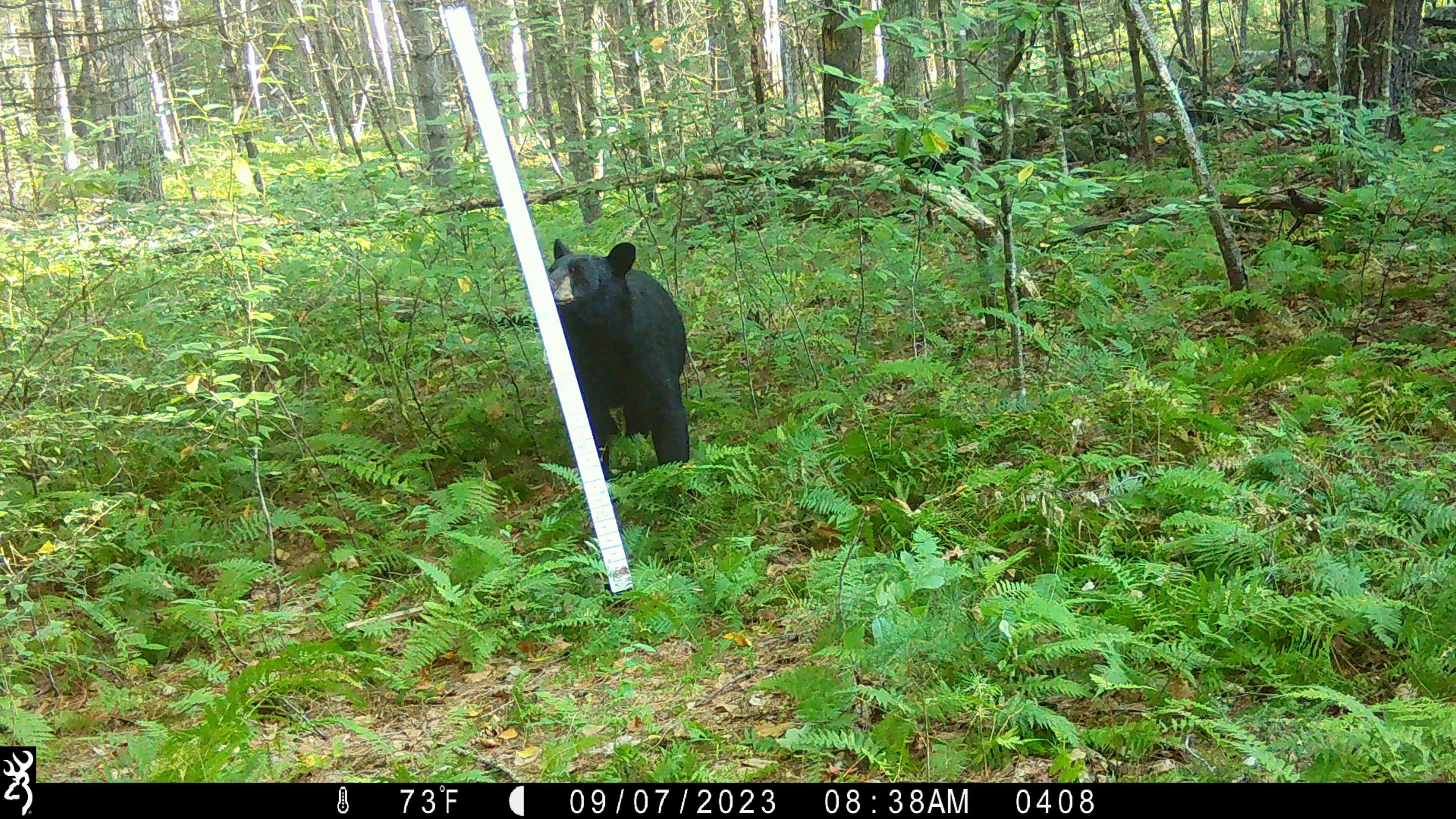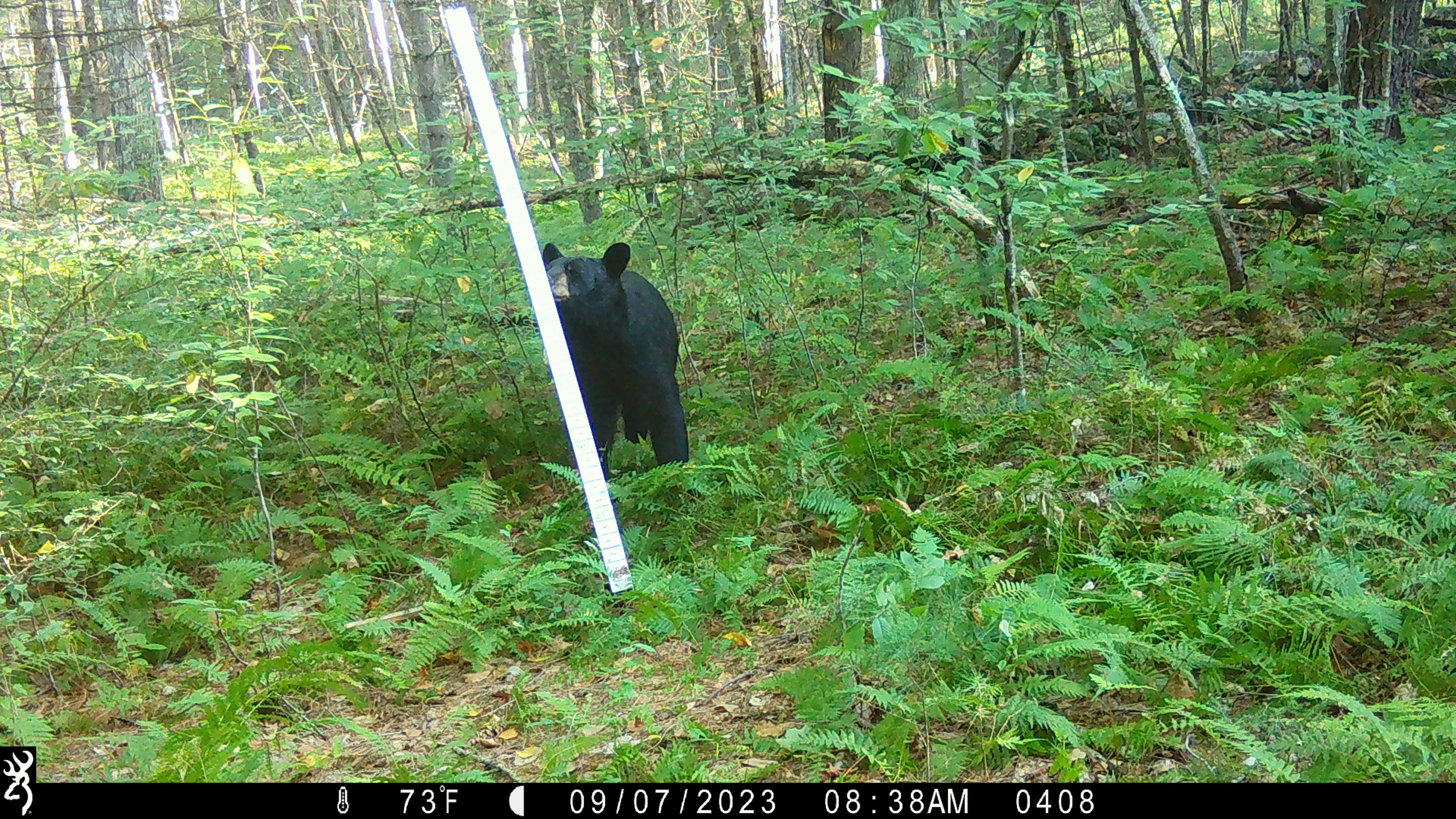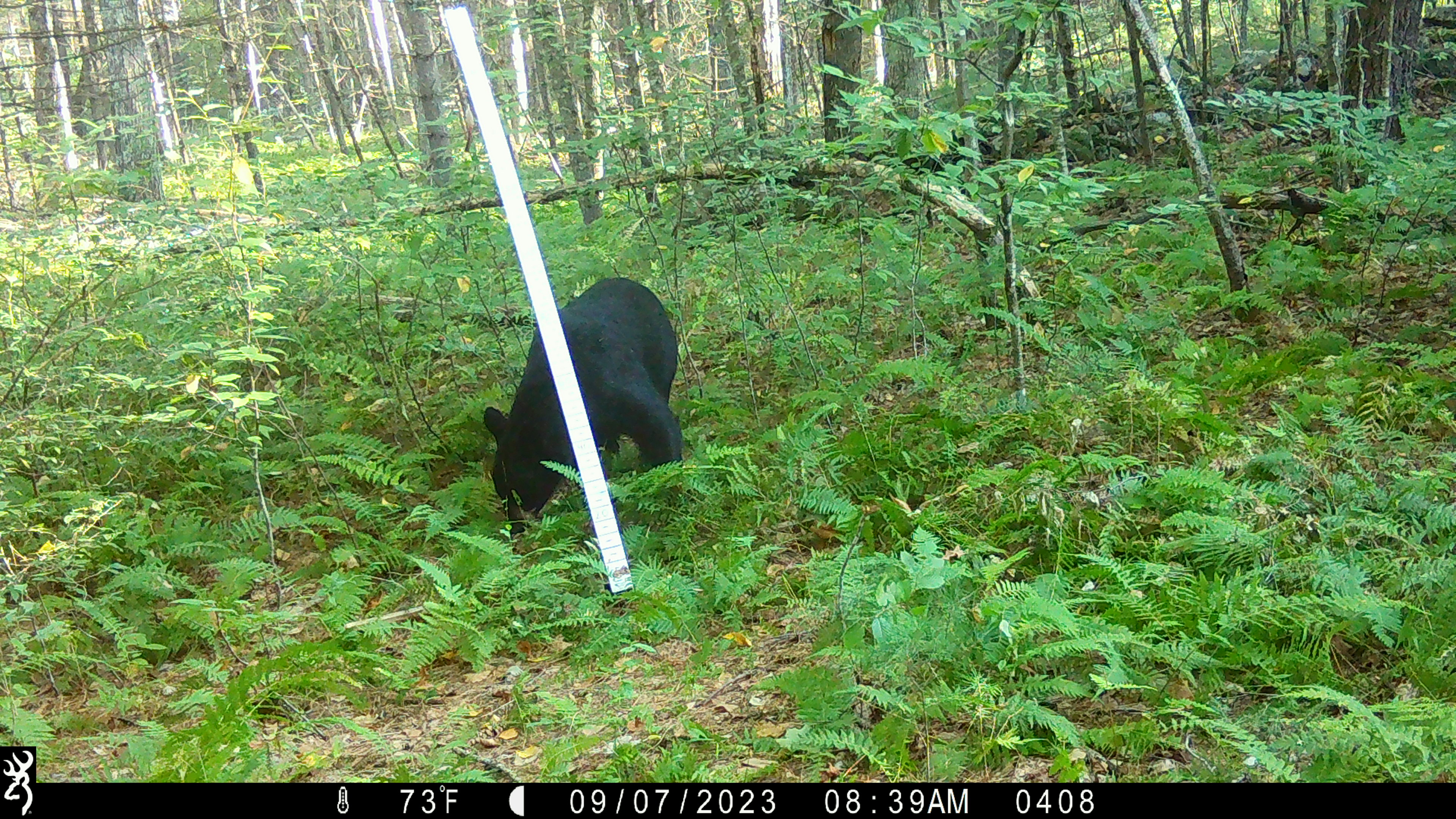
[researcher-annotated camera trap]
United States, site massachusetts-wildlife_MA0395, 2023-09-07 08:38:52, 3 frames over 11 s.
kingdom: Animalia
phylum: Chordata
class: Mammalia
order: Carnivora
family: Ursidae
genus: Ursus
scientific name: Ursus americanus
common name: black bear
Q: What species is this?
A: Black bear (Ursus americanus).